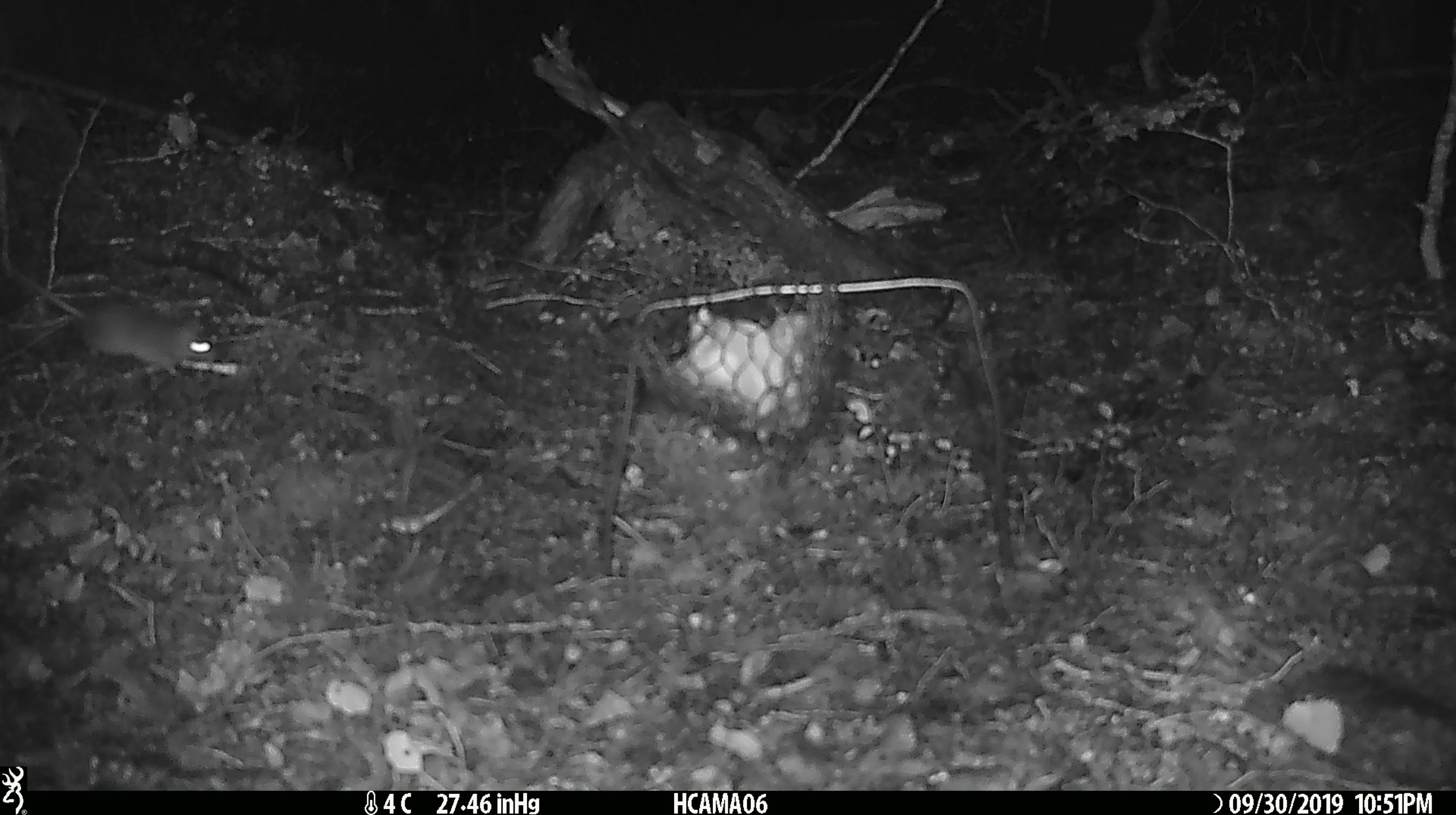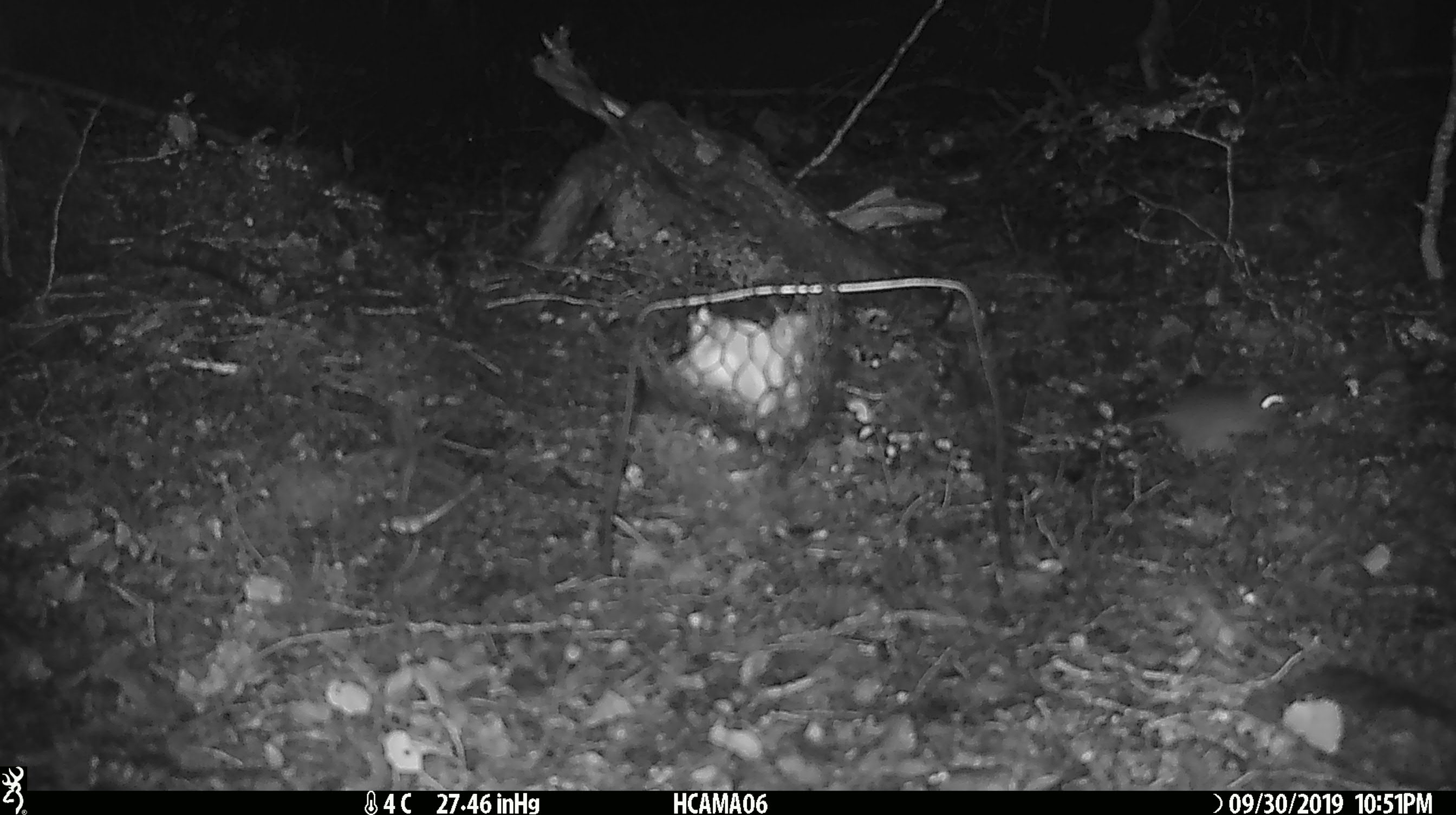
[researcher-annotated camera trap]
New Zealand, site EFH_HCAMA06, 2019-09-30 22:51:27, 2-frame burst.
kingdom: Animalia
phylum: Chordata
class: Mammalia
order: Rodentia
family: Muridae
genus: Mus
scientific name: Mus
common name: mouse